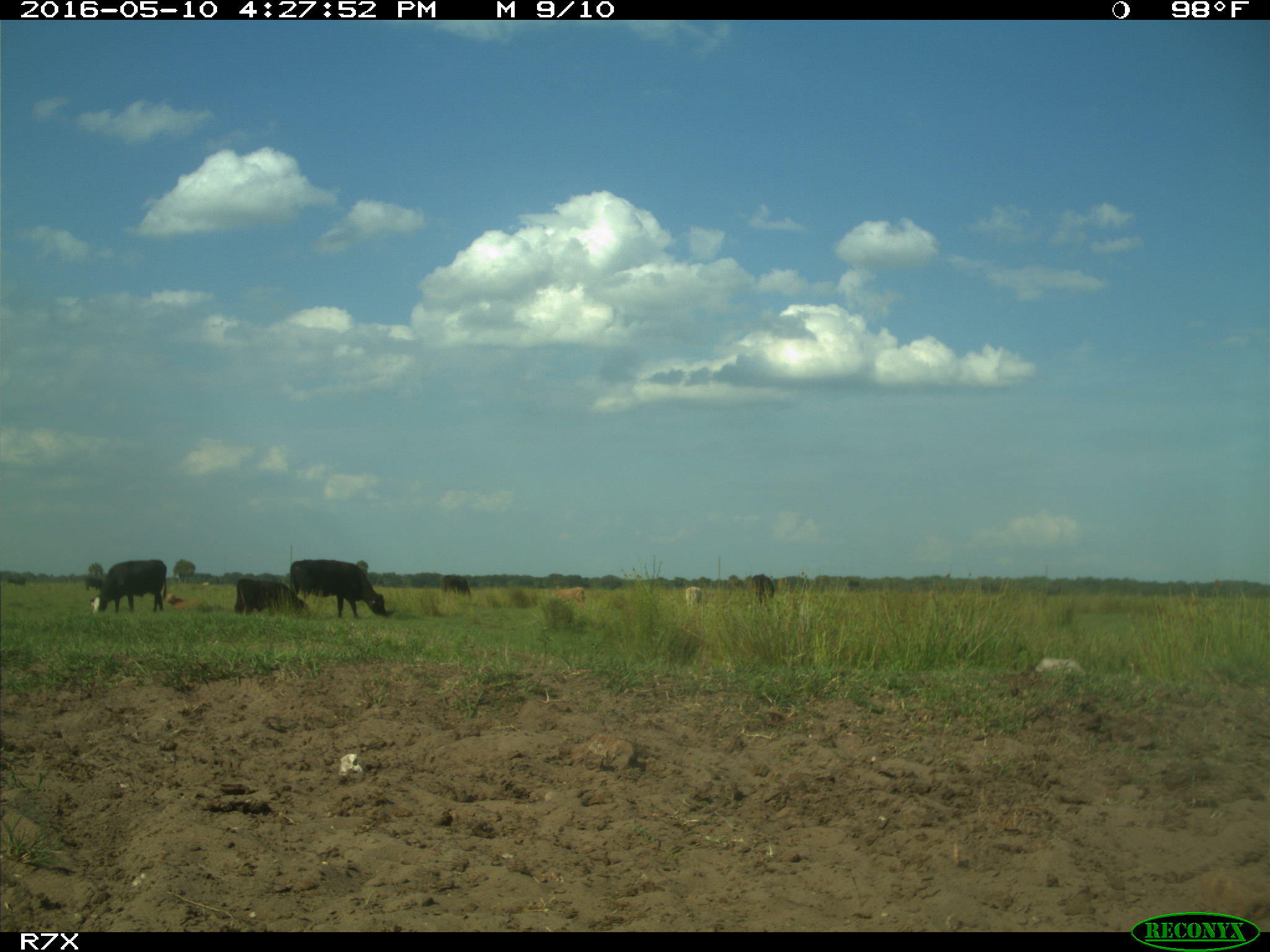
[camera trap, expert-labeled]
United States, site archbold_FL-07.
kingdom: Animalia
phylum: Chordata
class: Mammalia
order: Artiodactyla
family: Bovidae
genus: Bos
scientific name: Bos taurus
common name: domestic cow